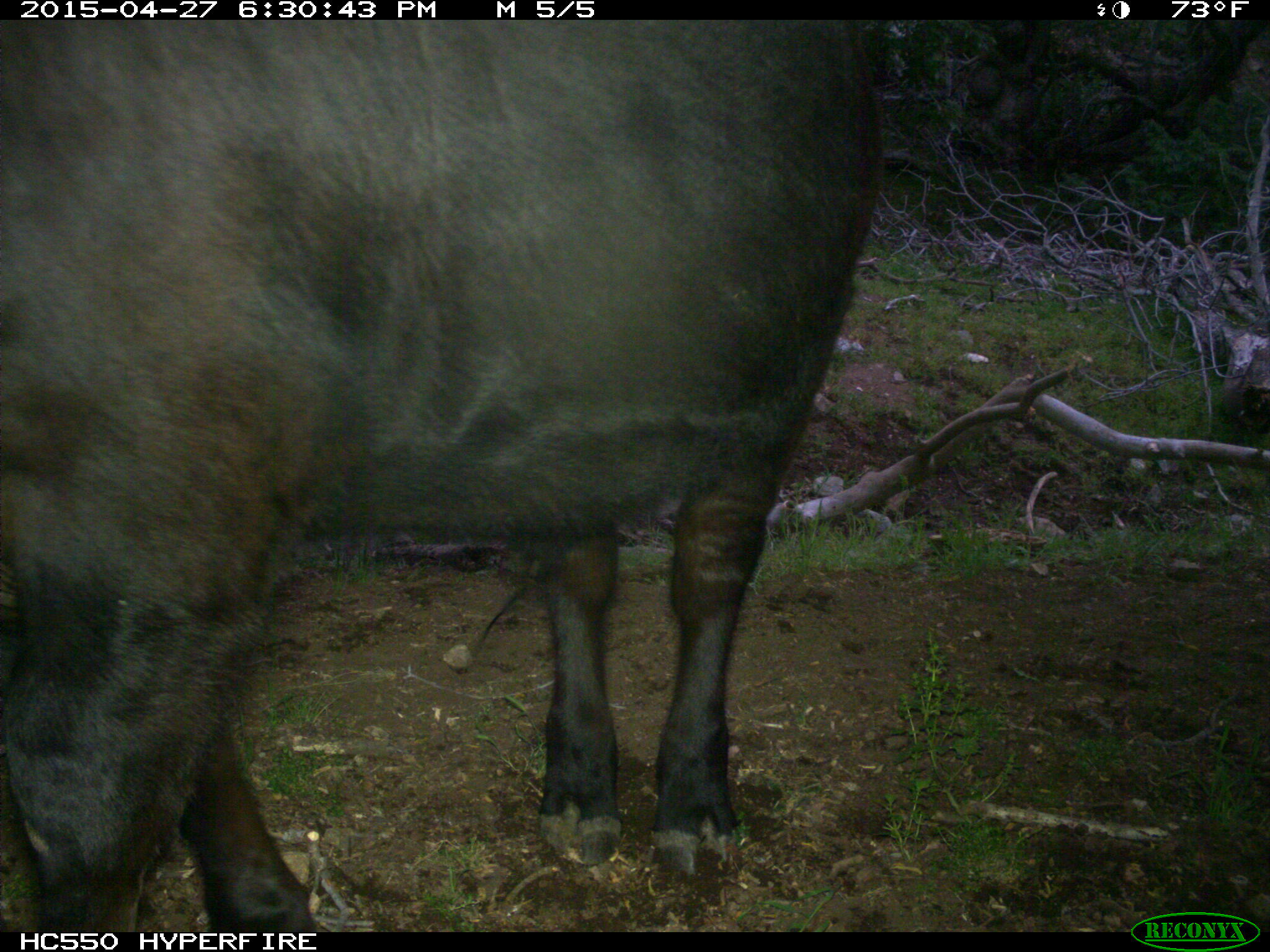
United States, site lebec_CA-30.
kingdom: Animalia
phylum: Chordata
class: Mammalia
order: Artiodactyla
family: Bovidae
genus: Bos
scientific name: Bos taurus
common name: domestic cow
Bos taurus (domestic cow).